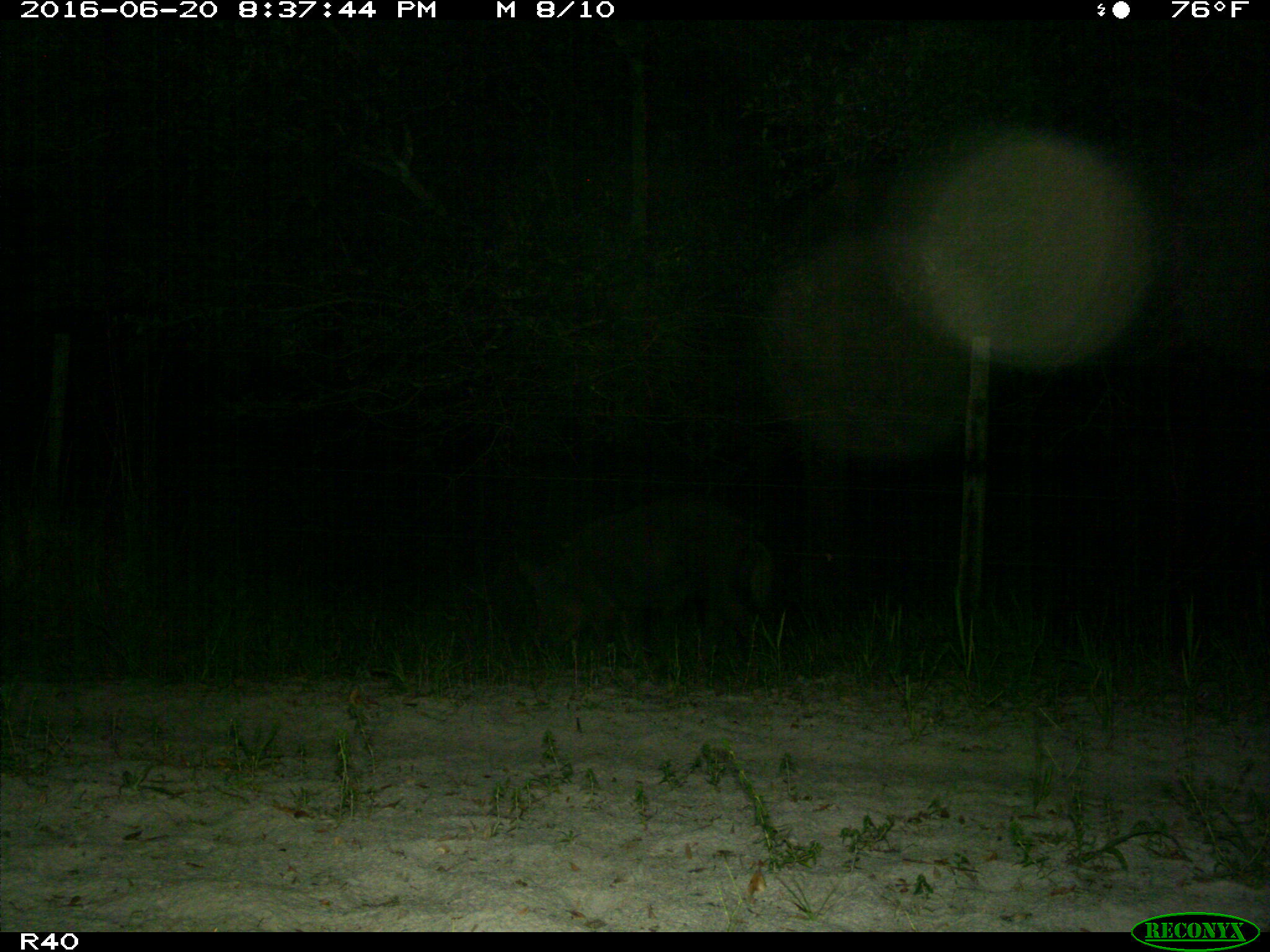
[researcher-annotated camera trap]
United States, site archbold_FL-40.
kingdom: Animalia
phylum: Chordata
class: Mammalia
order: Artiodactyla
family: Suidae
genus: Sus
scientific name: Sus scrofa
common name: wild boar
Sus scrofa (wild boar).